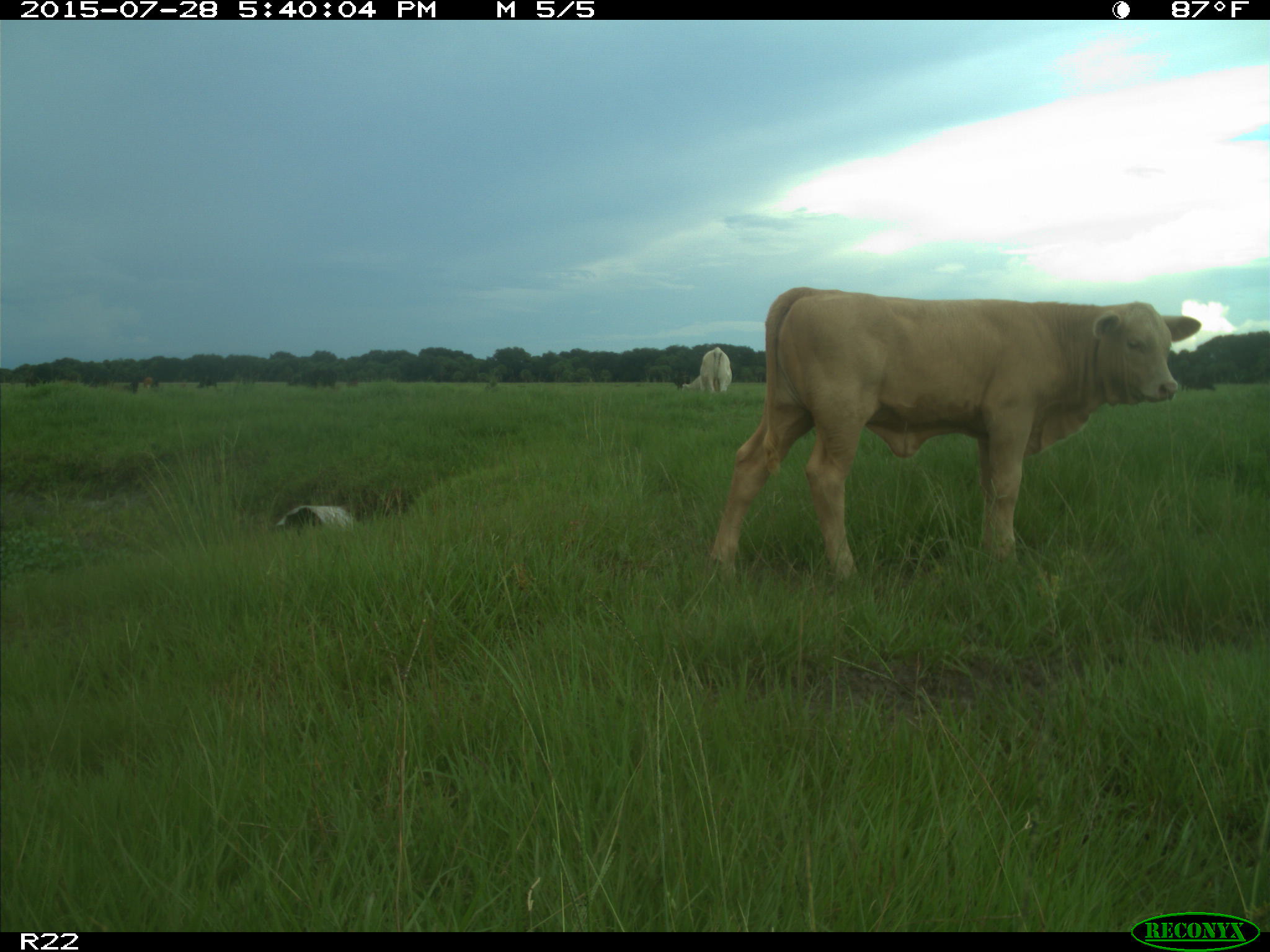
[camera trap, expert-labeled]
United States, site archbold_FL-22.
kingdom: Animalia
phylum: Chordata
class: Mammalia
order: Artiodactyla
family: Bovidae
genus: Bos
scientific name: Bos taurus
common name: domestic cow